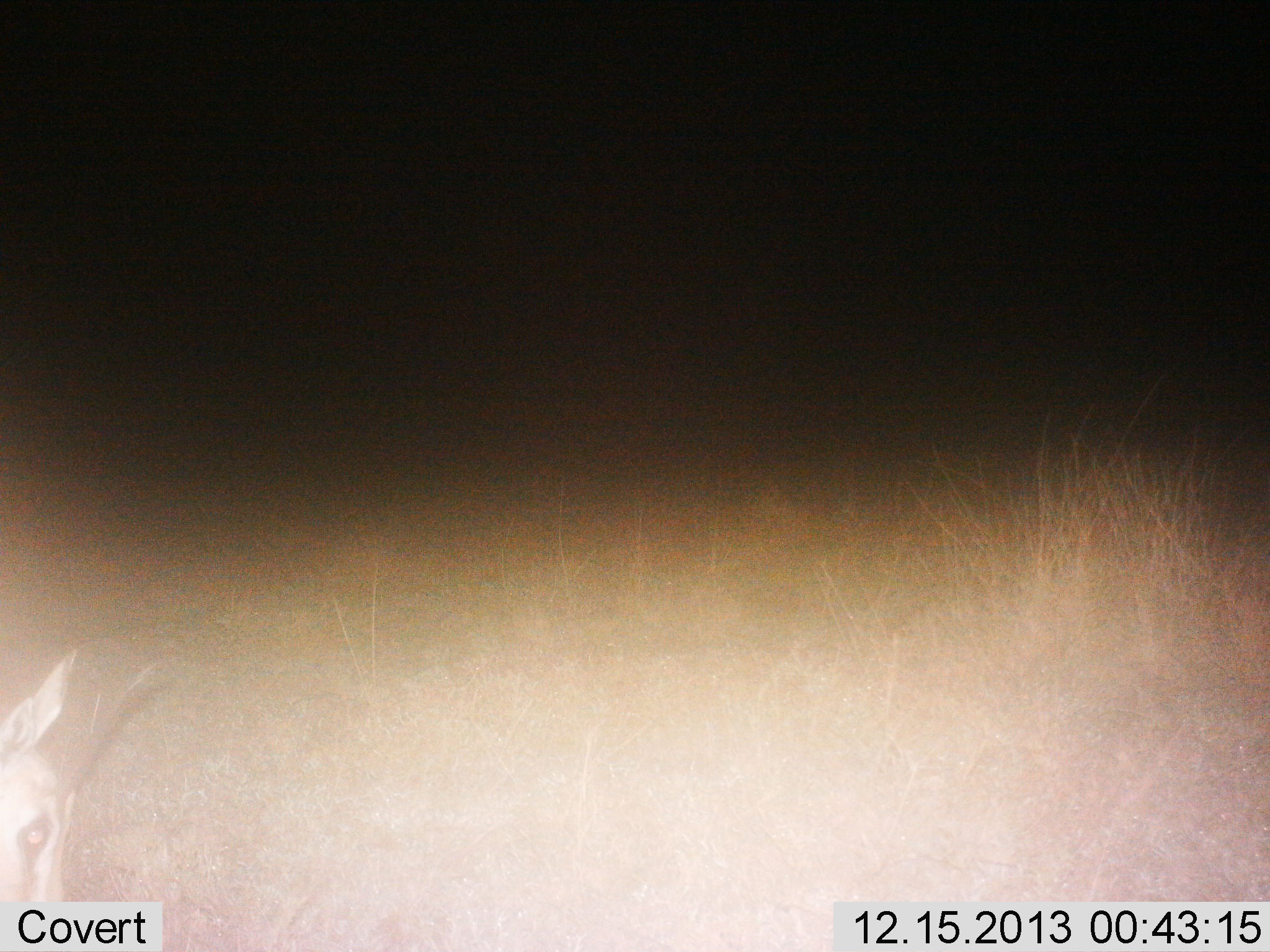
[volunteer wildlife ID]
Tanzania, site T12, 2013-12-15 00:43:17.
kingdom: Animalia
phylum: Chordata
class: Mammalia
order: Artiodactyla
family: Bovidae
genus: Eudorcas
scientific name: Eudorcas thomsonii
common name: thomson's gazelle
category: gazellethomsons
Gazellethomsons (thomson's gazelle) (Eudorcas thomsonii), count 1. Behavior (volunteer vote fractions): standing 71%, resting 0%, moving 0%, interacting 14%. Young present (vote fraction): 0%. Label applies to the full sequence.